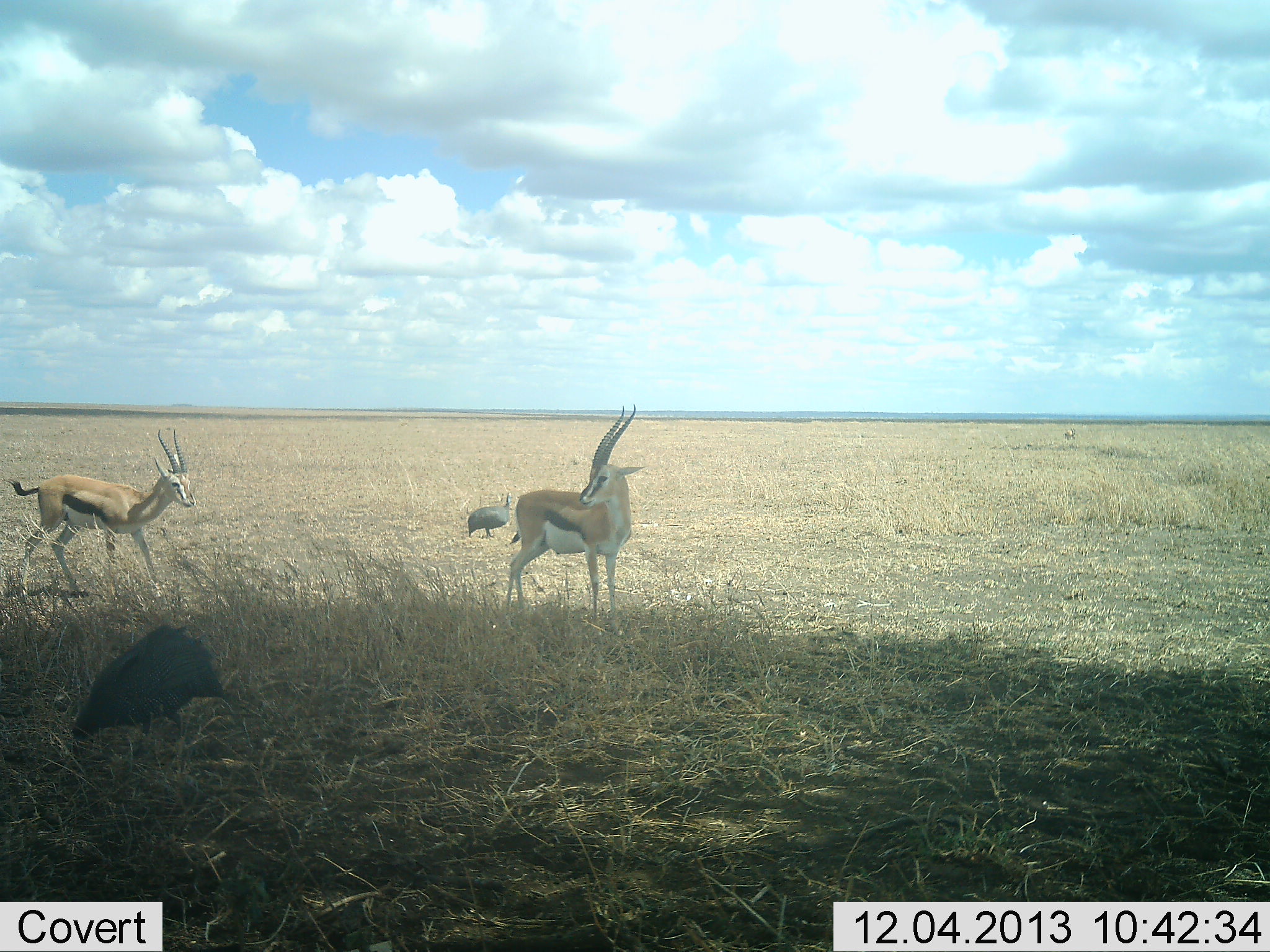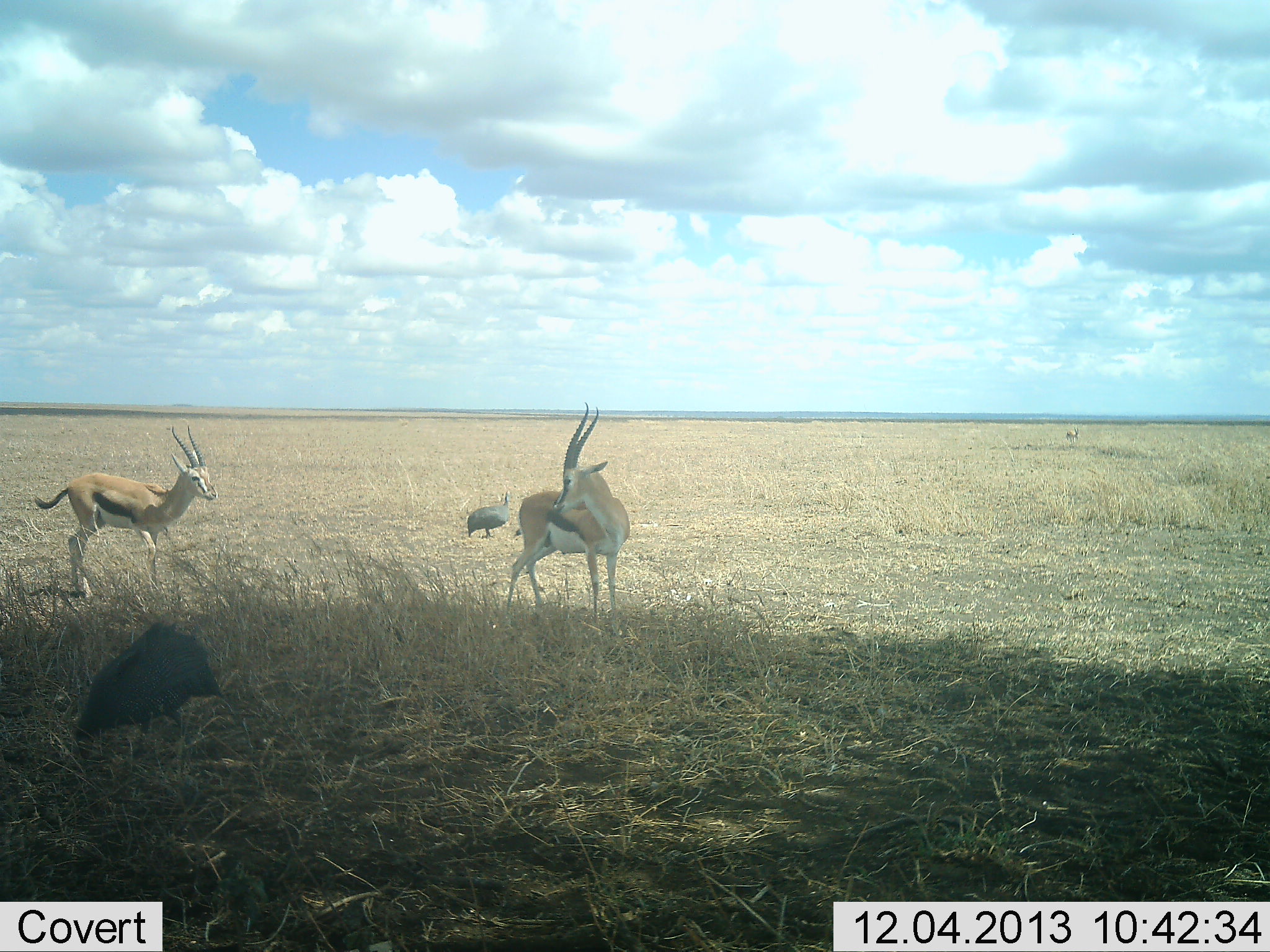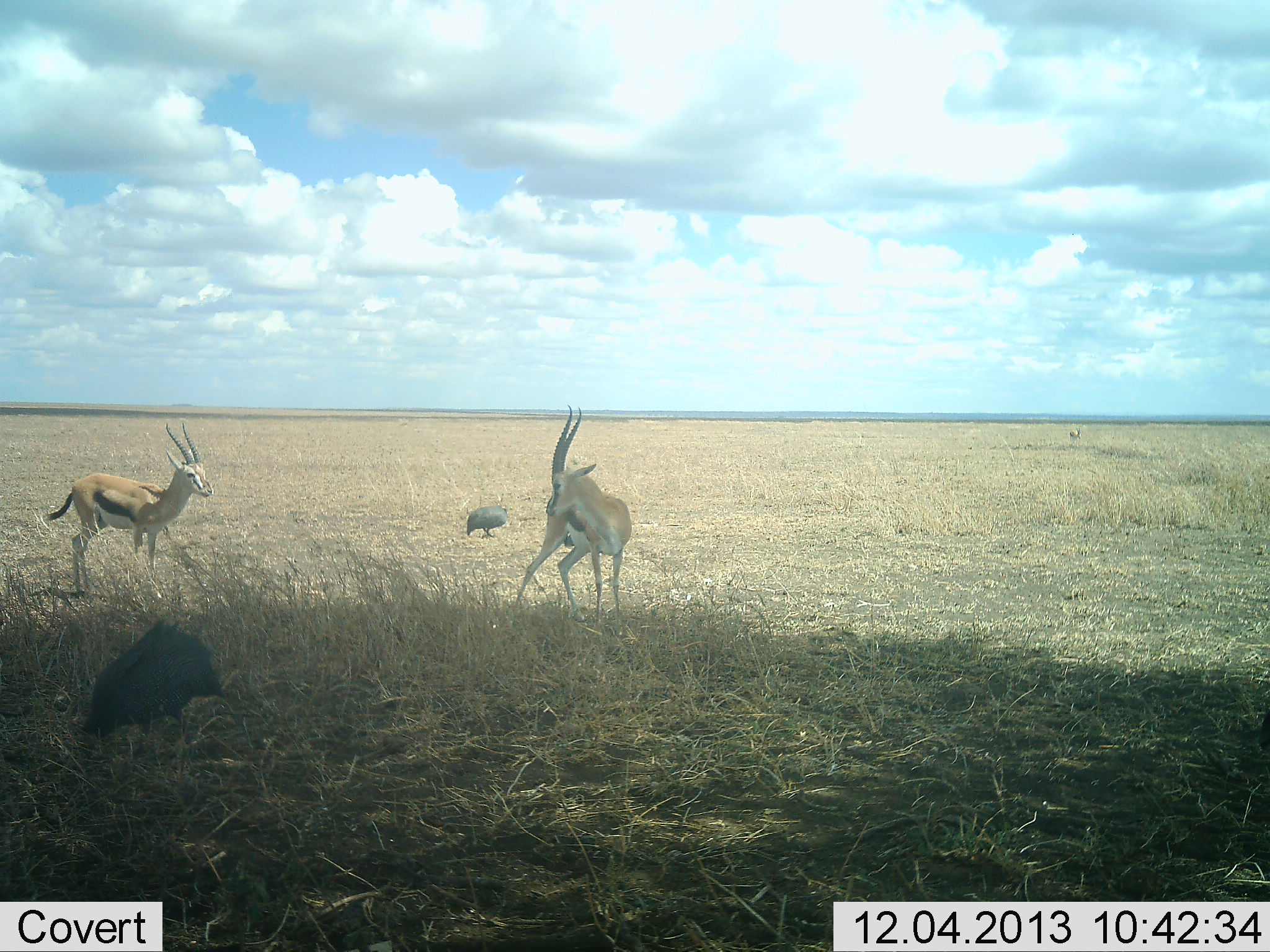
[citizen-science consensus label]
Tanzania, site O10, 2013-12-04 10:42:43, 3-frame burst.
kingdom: Animalia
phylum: Chordata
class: Mammalia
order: Artiodactyla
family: Bovidae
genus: Eudorcas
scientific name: Eudorcas thomsonii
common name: thomson's gazelle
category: gazellethomsons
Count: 2.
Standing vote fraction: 100%.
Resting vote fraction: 0%.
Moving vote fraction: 27%.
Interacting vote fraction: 18%.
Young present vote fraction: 0%.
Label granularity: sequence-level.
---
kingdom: Animalia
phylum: Chordata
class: Aves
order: Galliformes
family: Numididae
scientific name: Numididae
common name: guinea fowl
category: guineafowl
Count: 2.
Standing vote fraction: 80%.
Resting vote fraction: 0%.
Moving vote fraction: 10%.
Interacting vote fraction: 0%.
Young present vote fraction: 0%.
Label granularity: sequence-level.